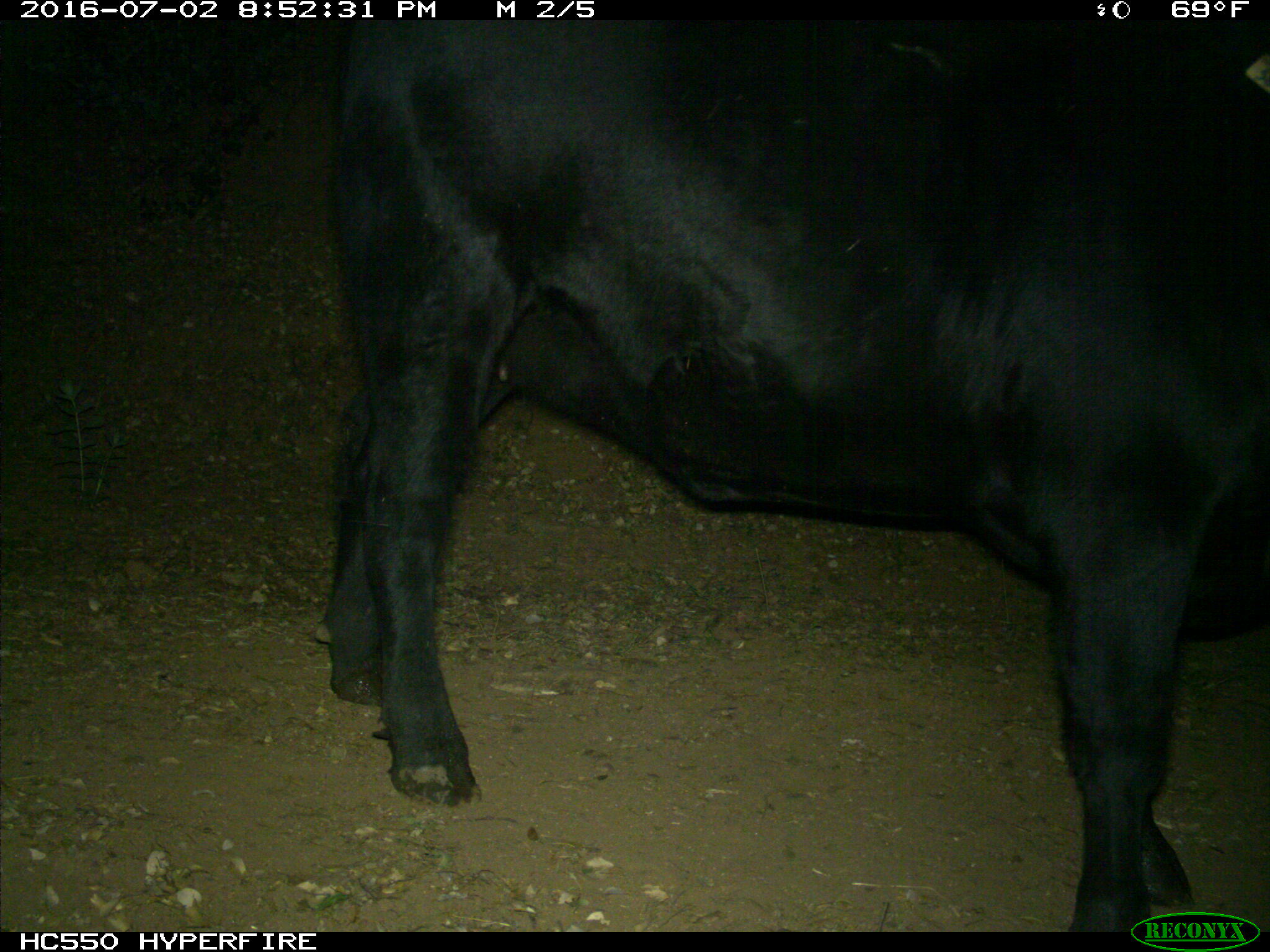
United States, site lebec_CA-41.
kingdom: Animalia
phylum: Chordata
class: Mammalia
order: Artiodactyla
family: Bovidae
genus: Bos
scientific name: Bos taurus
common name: domestic cow